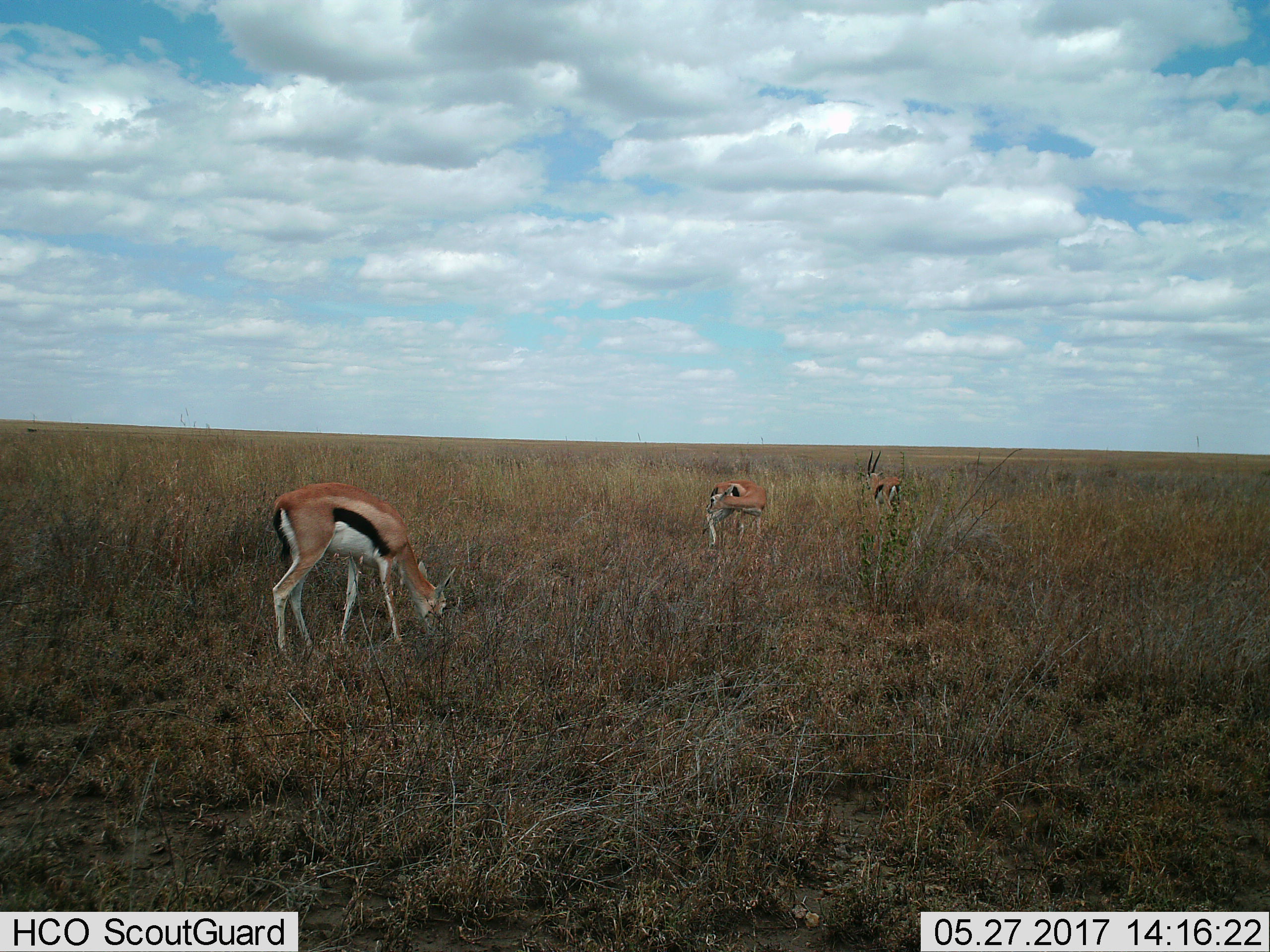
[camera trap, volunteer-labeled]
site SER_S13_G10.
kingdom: Animalia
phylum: Chordata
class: Mammalia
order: Artiodactyla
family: Bovidae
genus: Eudorcas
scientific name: Eudorcas thomsonii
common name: thomson's gazelle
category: gazellethomsons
Gazellethomsons (thomson's gazelle) (Eudorcas thomsonii), count 3. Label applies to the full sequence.